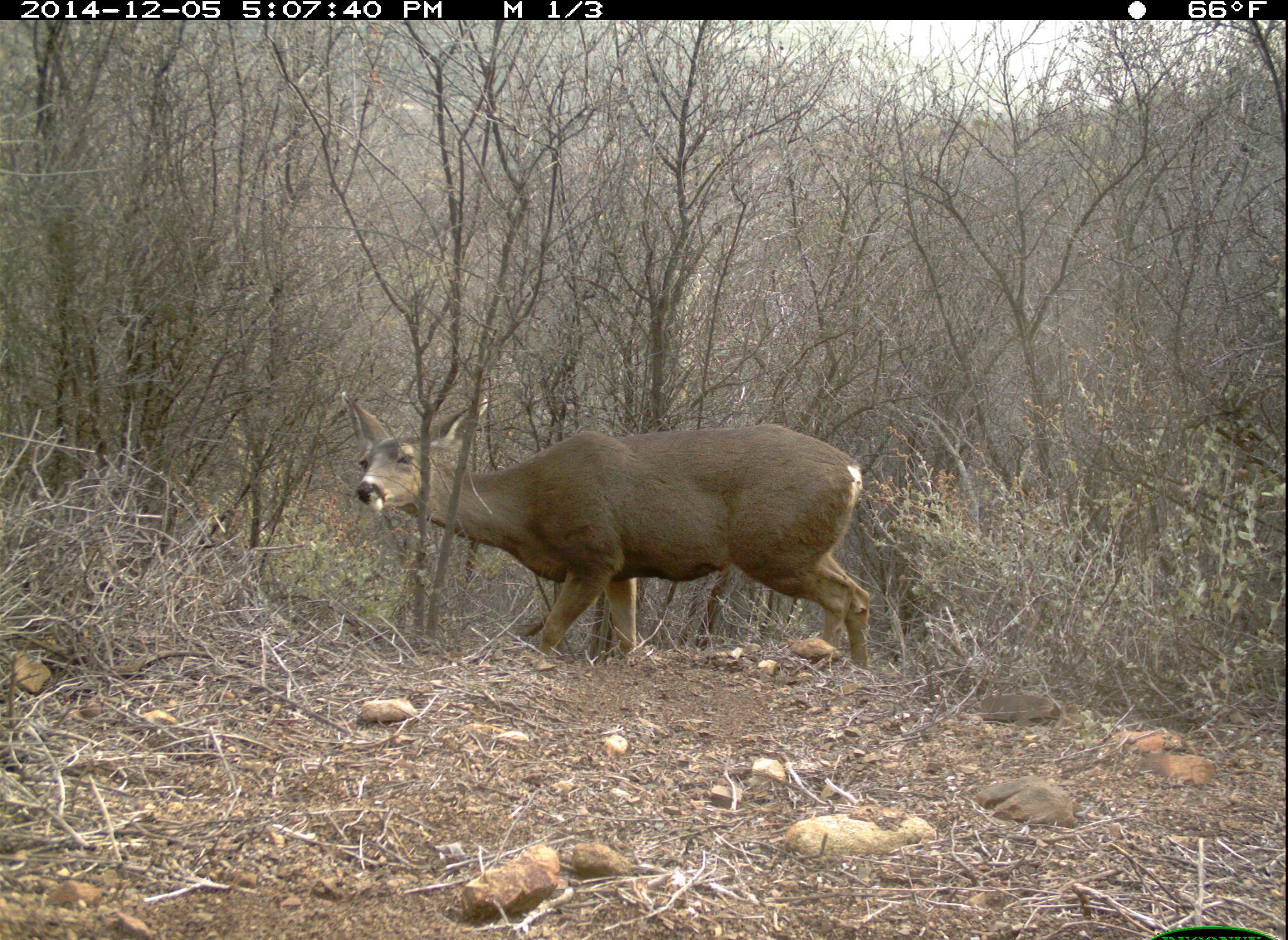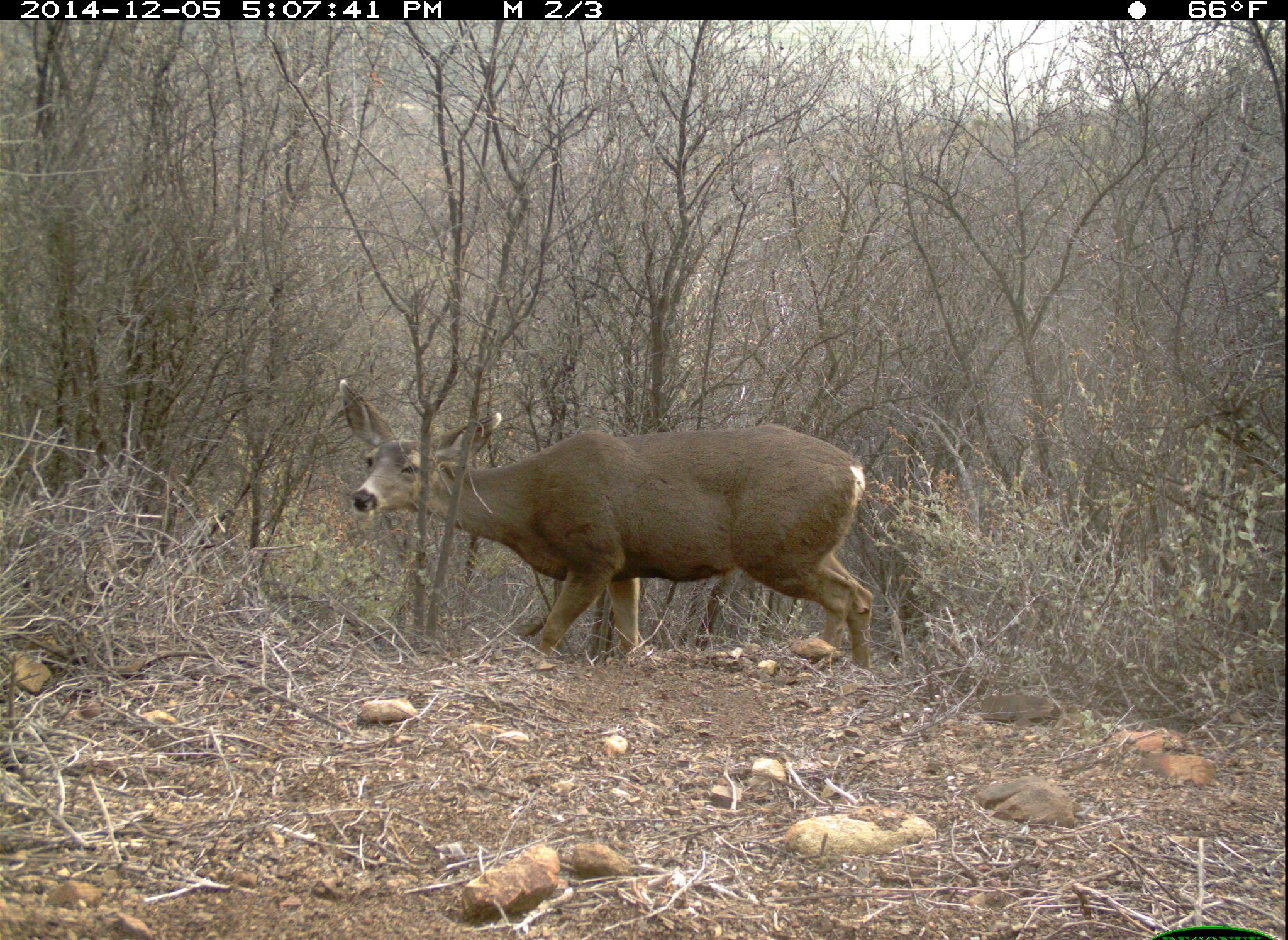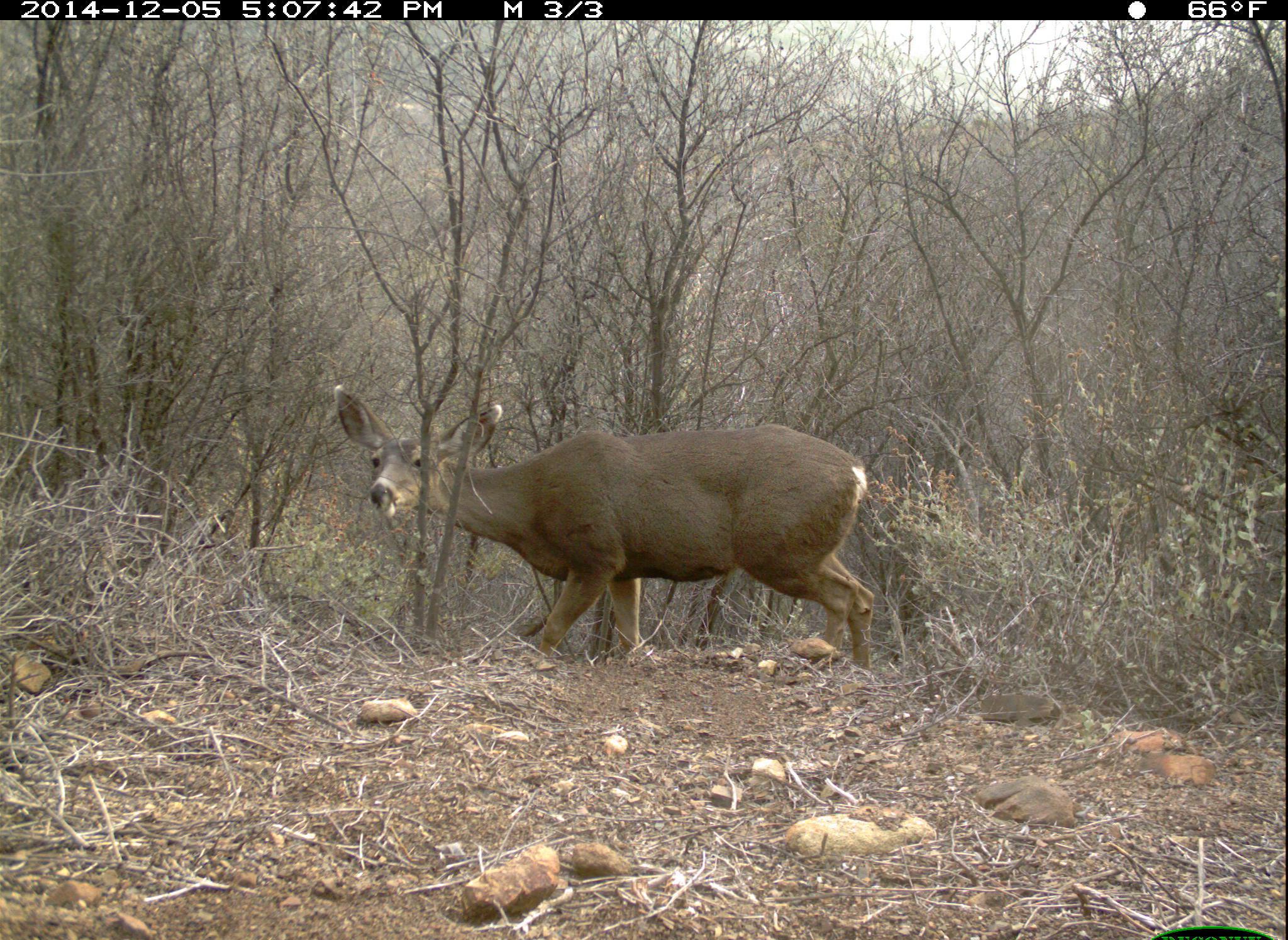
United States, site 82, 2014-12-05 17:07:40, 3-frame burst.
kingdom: Animalia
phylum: Chordata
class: Mammalia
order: Artiodactyla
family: Cervidae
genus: Odocoileus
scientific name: Odocoileus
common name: deer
Deer (Odocoileus).